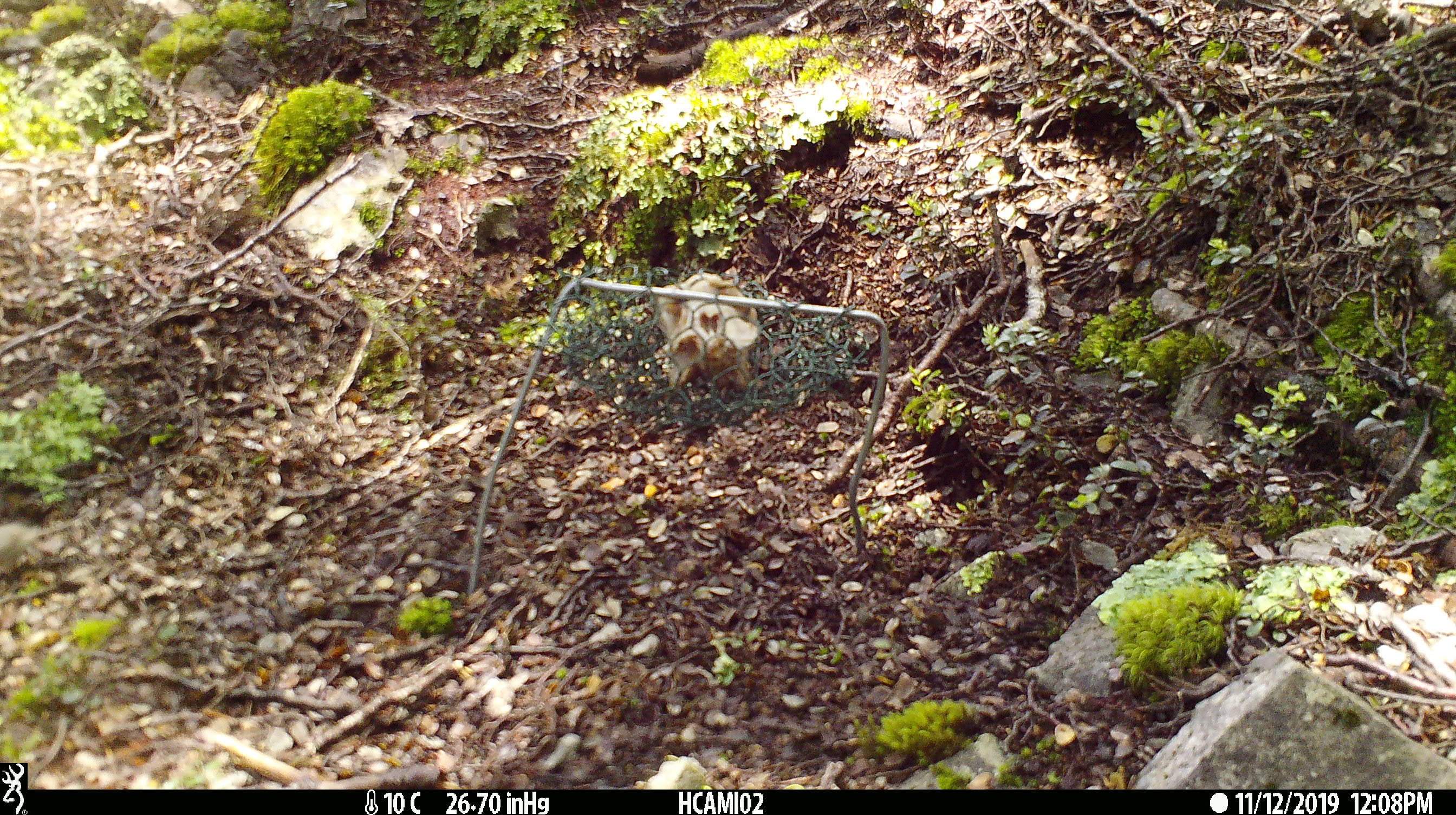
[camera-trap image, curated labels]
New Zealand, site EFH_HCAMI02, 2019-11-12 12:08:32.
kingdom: Animalia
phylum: Chordata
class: Mammalia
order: Rodentia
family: Muridae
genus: Mus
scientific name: Mus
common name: mouse